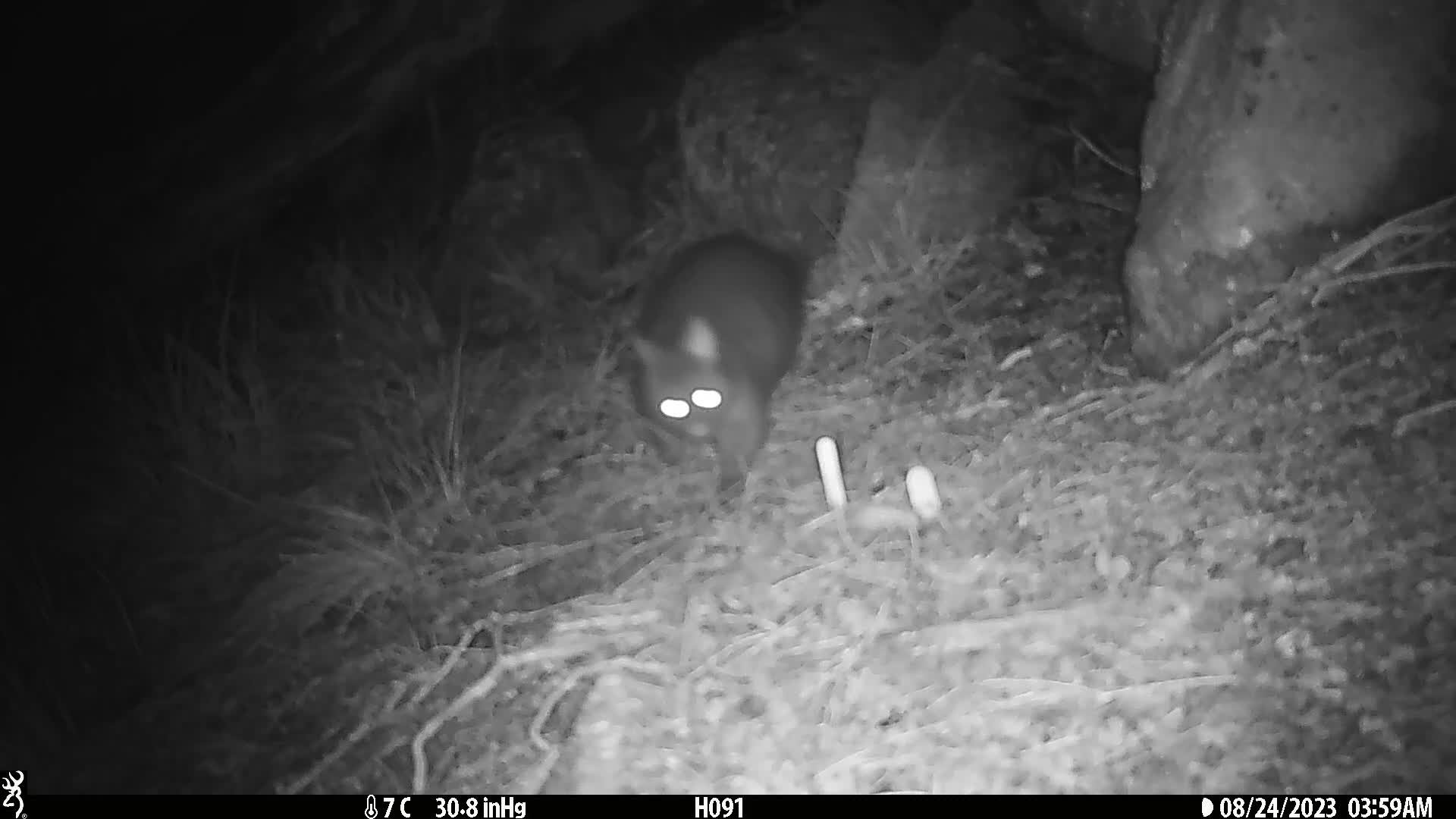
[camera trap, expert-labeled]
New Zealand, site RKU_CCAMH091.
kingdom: Animalia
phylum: Chordata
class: Mammalia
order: Diprotodontia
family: Phalangeridae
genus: Trichosurus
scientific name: Trichosurus vulpecula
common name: common brushtail possum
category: possum